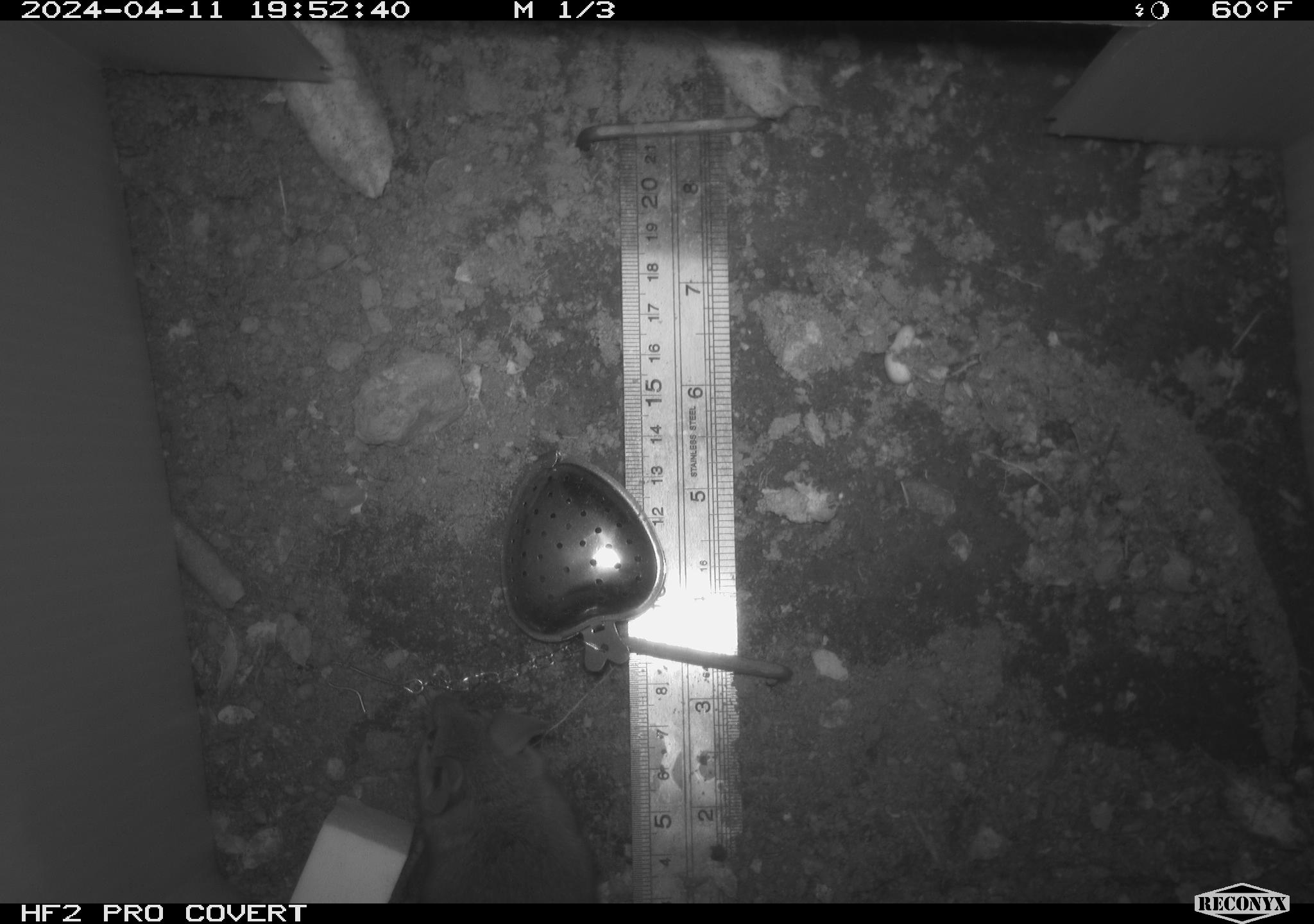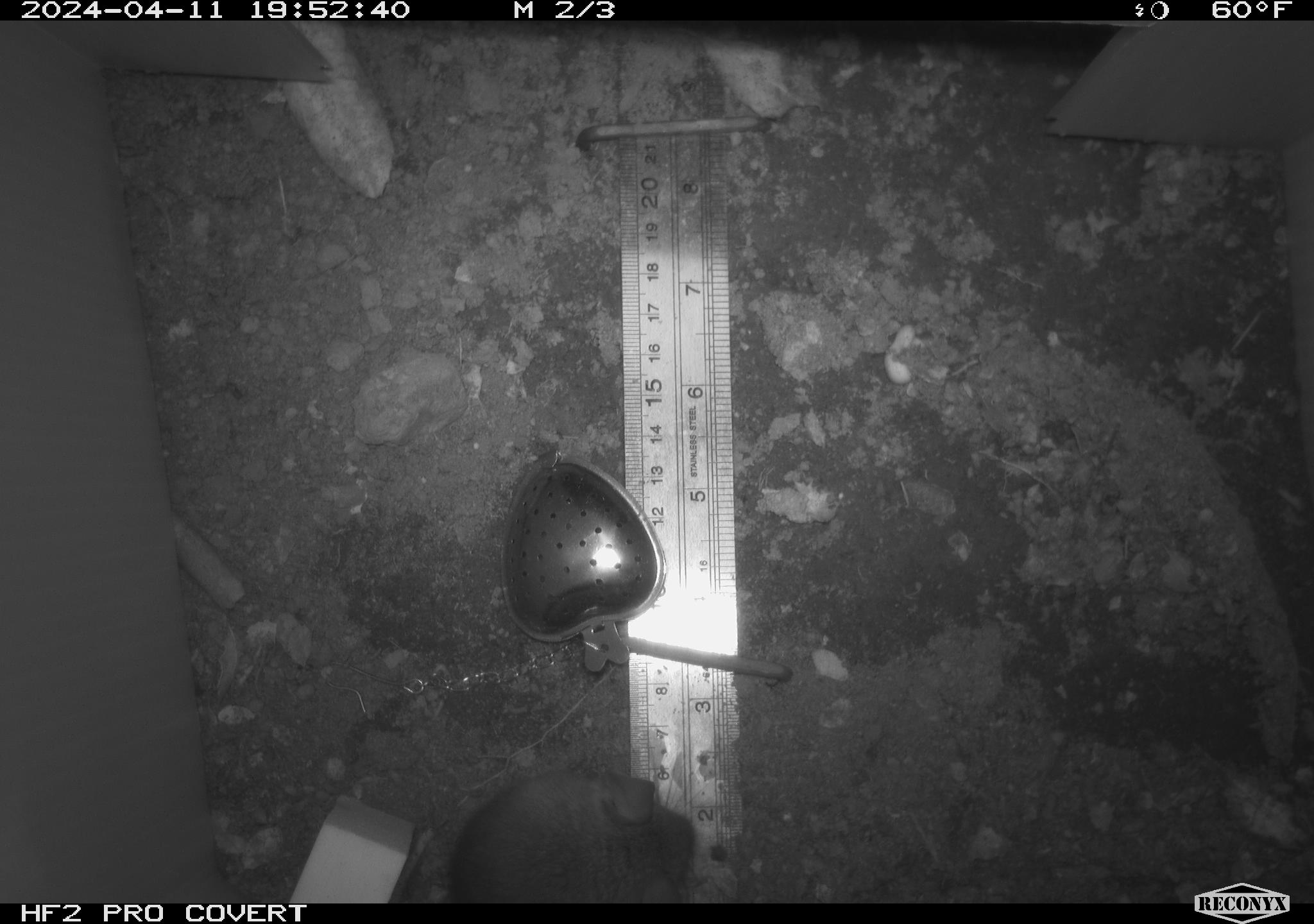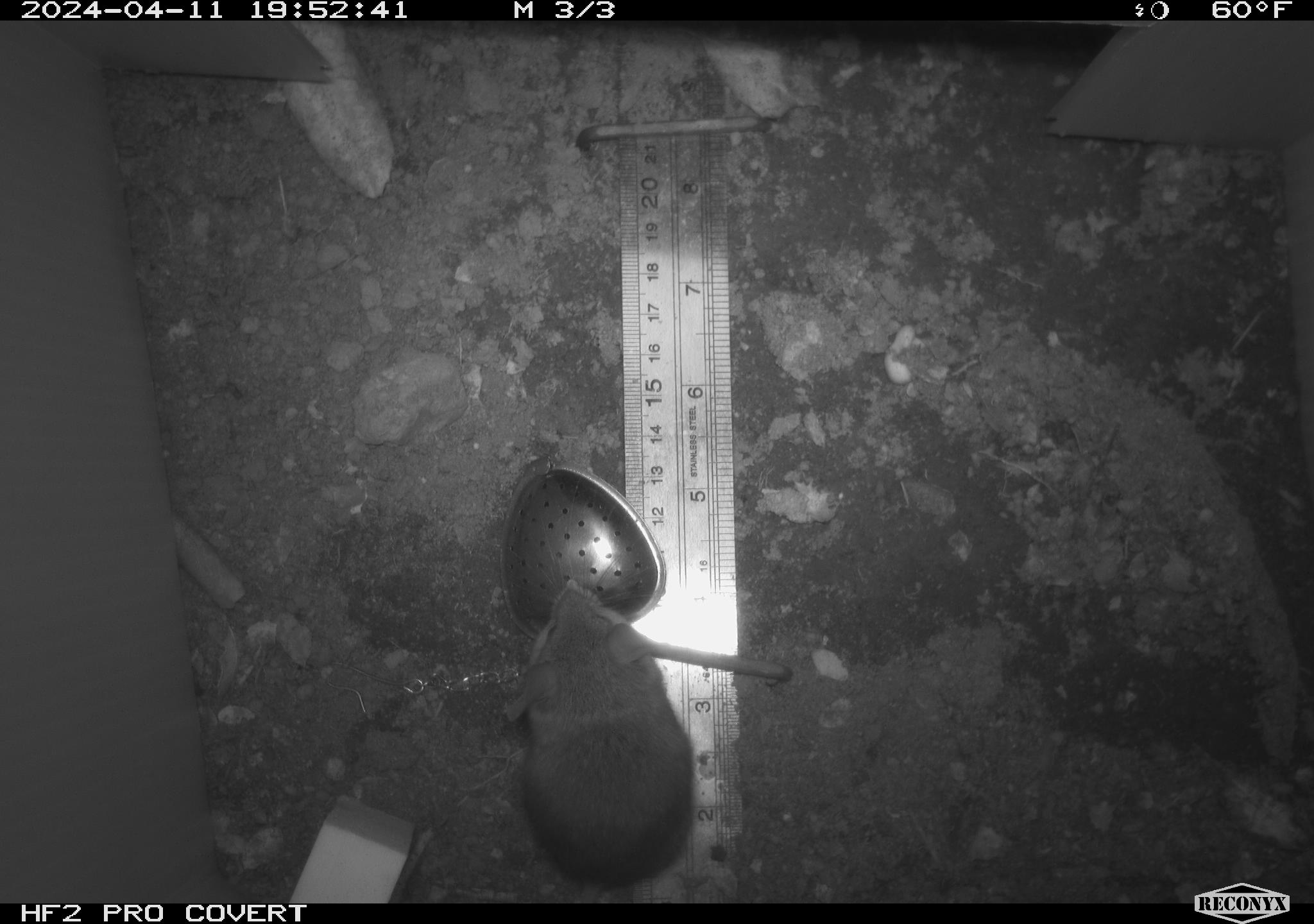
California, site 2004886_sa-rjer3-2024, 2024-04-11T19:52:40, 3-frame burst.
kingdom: Animalia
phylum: Chordata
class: Mammalia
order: Rodentia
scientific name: Rodentia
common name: mouse species